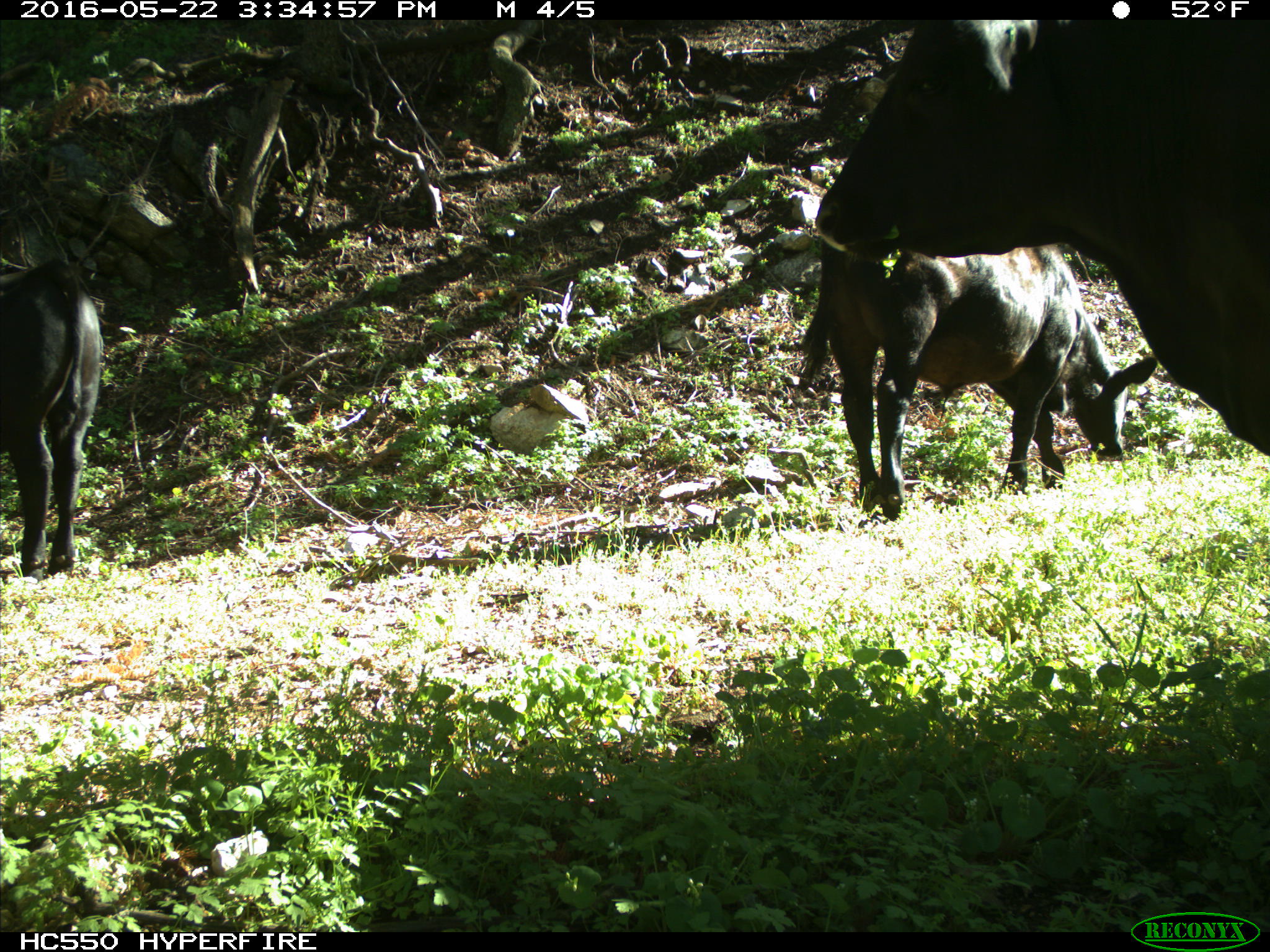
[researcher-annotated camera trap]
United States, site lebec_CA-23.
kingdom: Animalia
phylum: Chordata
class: Mammalia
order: Artiodactyla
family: Bovidae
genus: Bos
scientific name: Bos taurus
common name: domestic cow